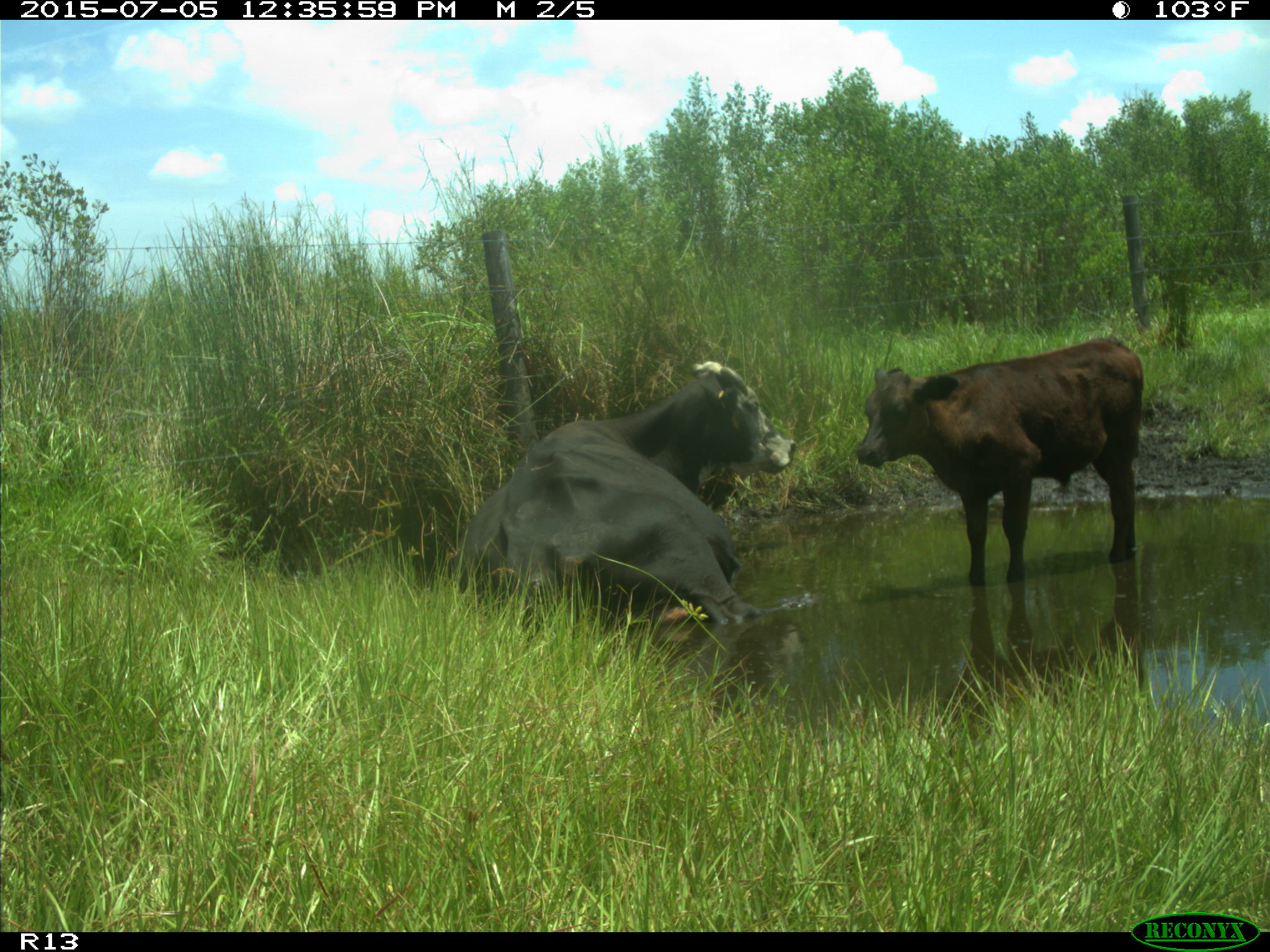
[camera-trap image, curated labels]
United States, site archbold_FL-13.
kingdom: Animalia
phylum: Chordata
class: Mammalia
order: Artiodactyla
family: Bovidae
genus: Bos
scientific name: Bos taurus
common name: domestic cow